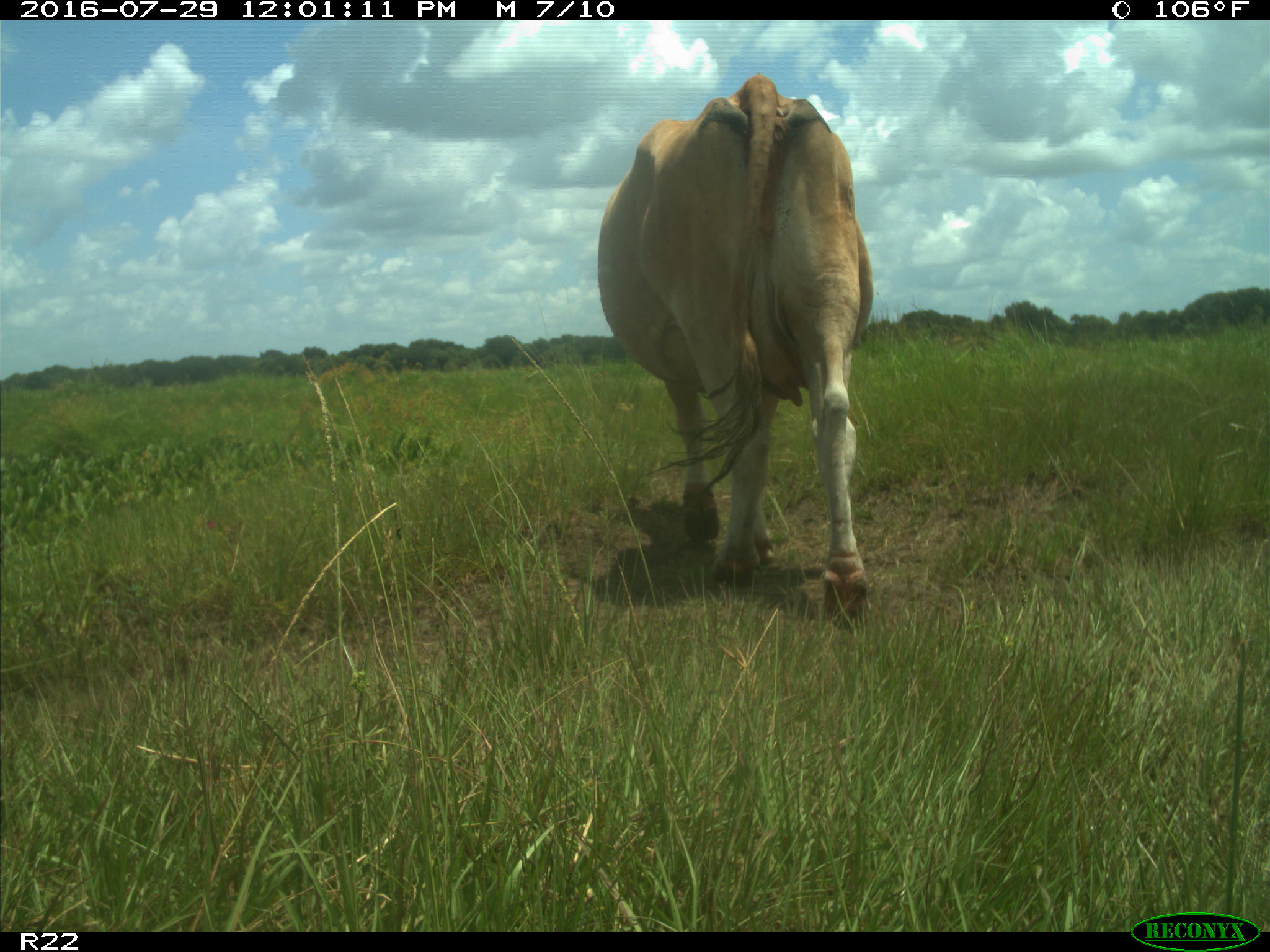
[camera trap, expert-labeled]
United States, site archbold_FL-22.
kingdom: Animalia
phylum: Chordata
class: Mammalia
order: Artiodactyla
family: Bovidae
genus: Bos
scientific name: Bos taurus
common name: domestic cow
Bos taurus (domestic cow).